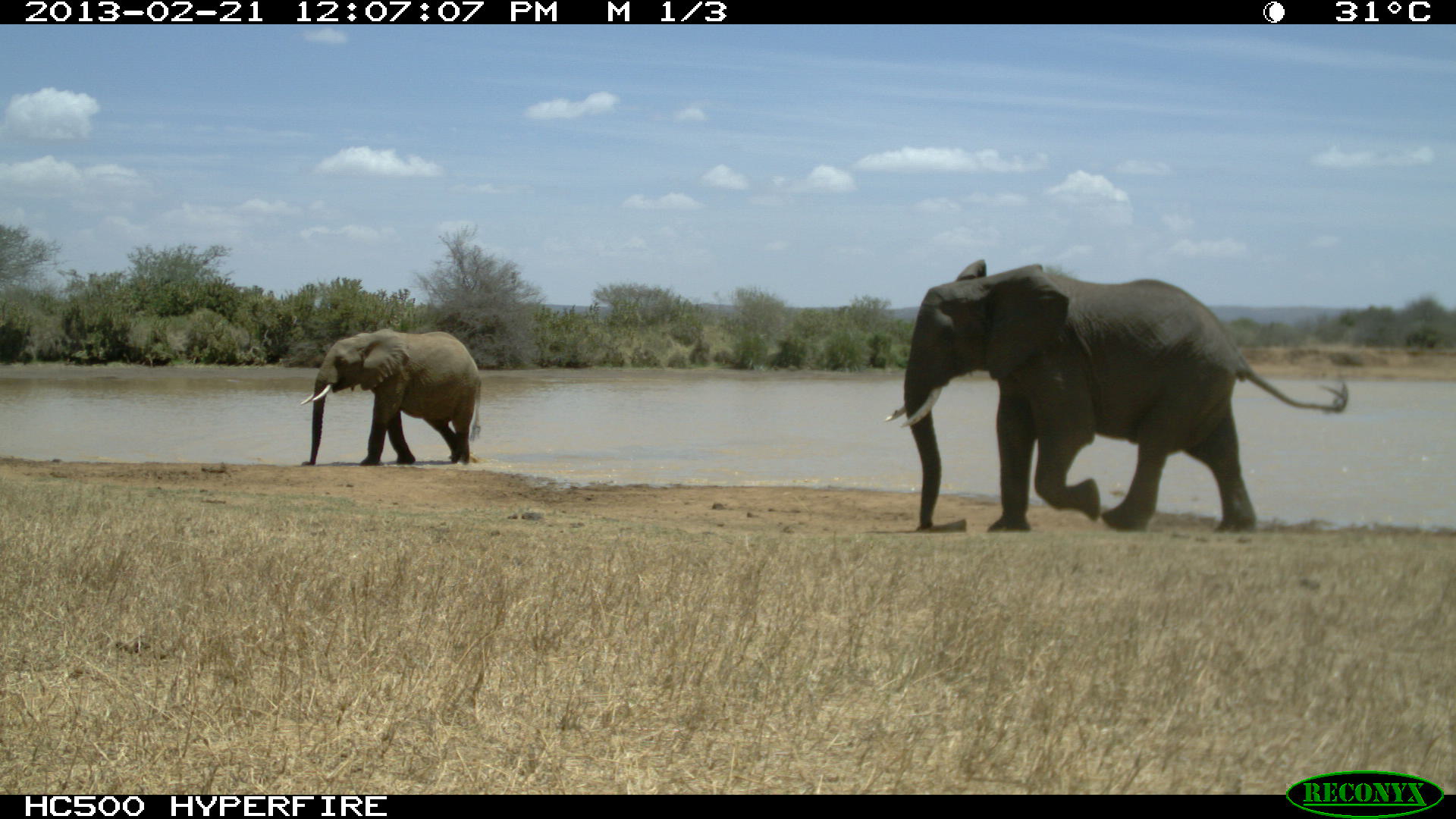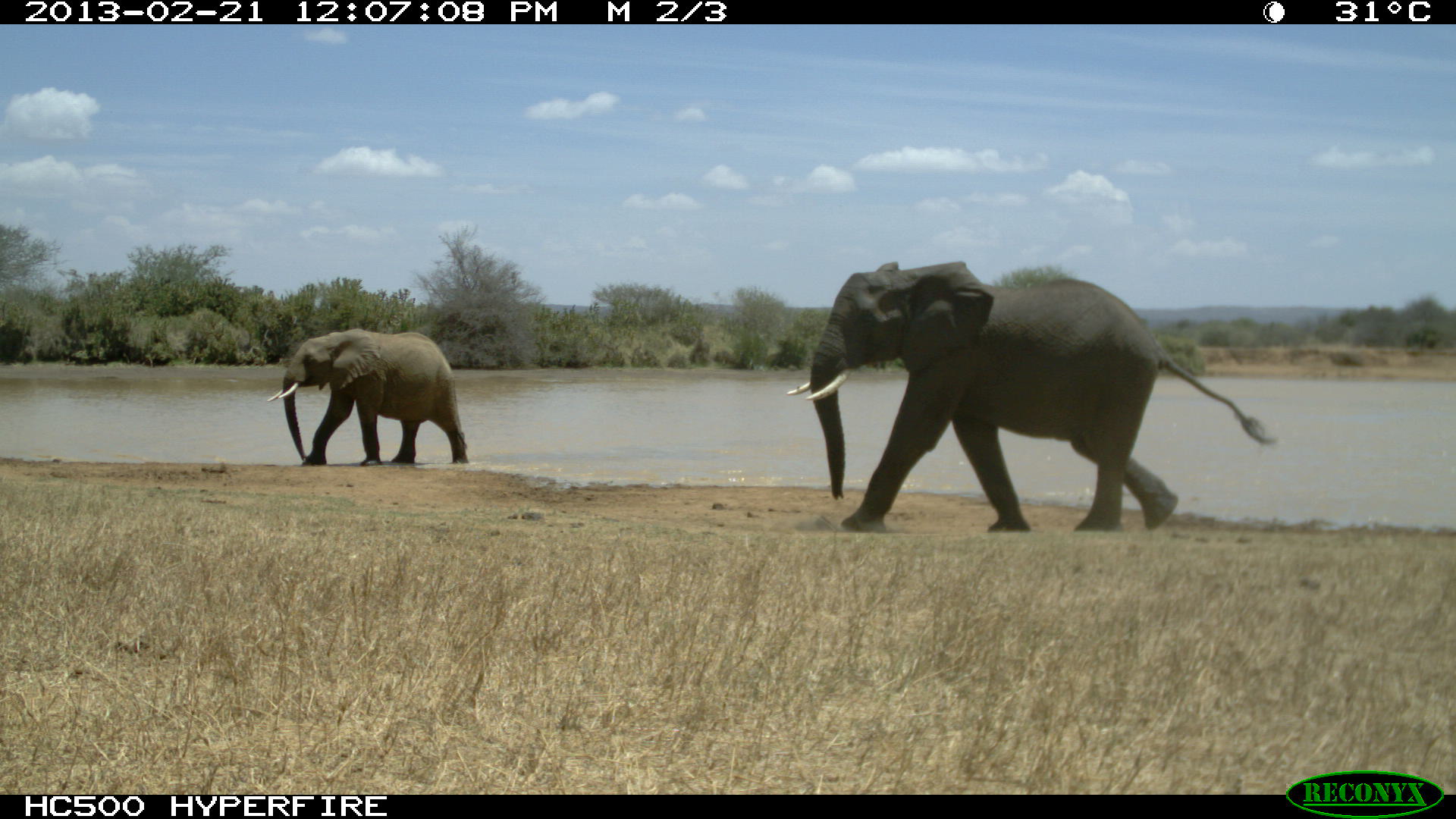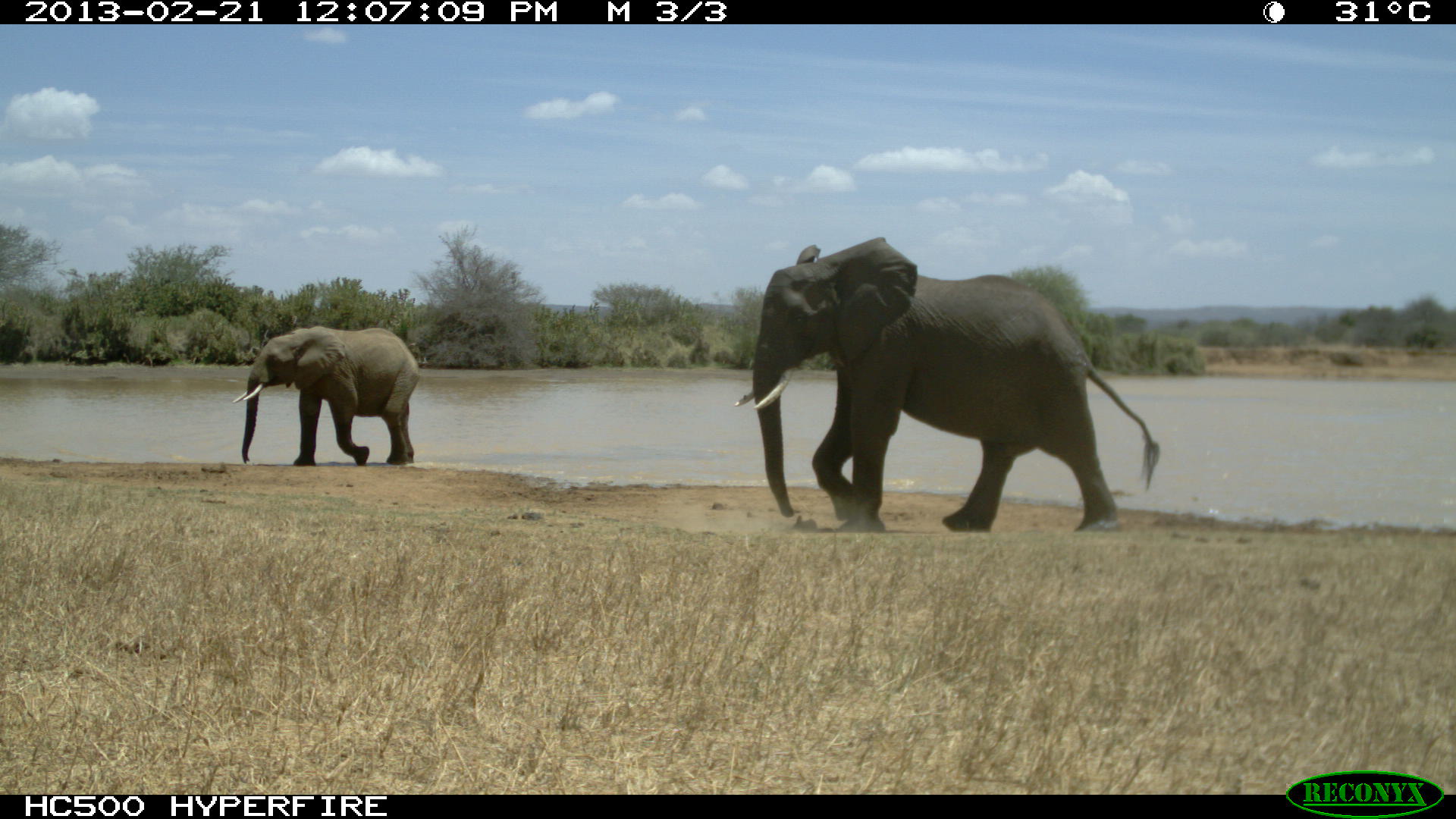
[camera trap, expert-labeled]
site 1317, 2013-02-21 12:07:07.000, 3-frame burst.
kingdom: Animalia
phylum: Chordata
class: Mammalia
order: Proboscidea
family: Elephantidae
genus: Loxodonta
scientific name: Loxodonta africana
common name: african bush elephant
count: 2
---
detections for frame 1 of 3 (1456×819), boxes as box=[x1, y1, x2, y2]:
loxodonta africana: box=[882, 256, 1350, 537]; box=[300, 328, 483, 467]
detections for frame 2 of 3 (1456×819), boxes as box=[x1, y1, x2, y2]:
loxodonta africana: box=[785, 260, 1275, 534]; box=[266, 328, 470, 465]